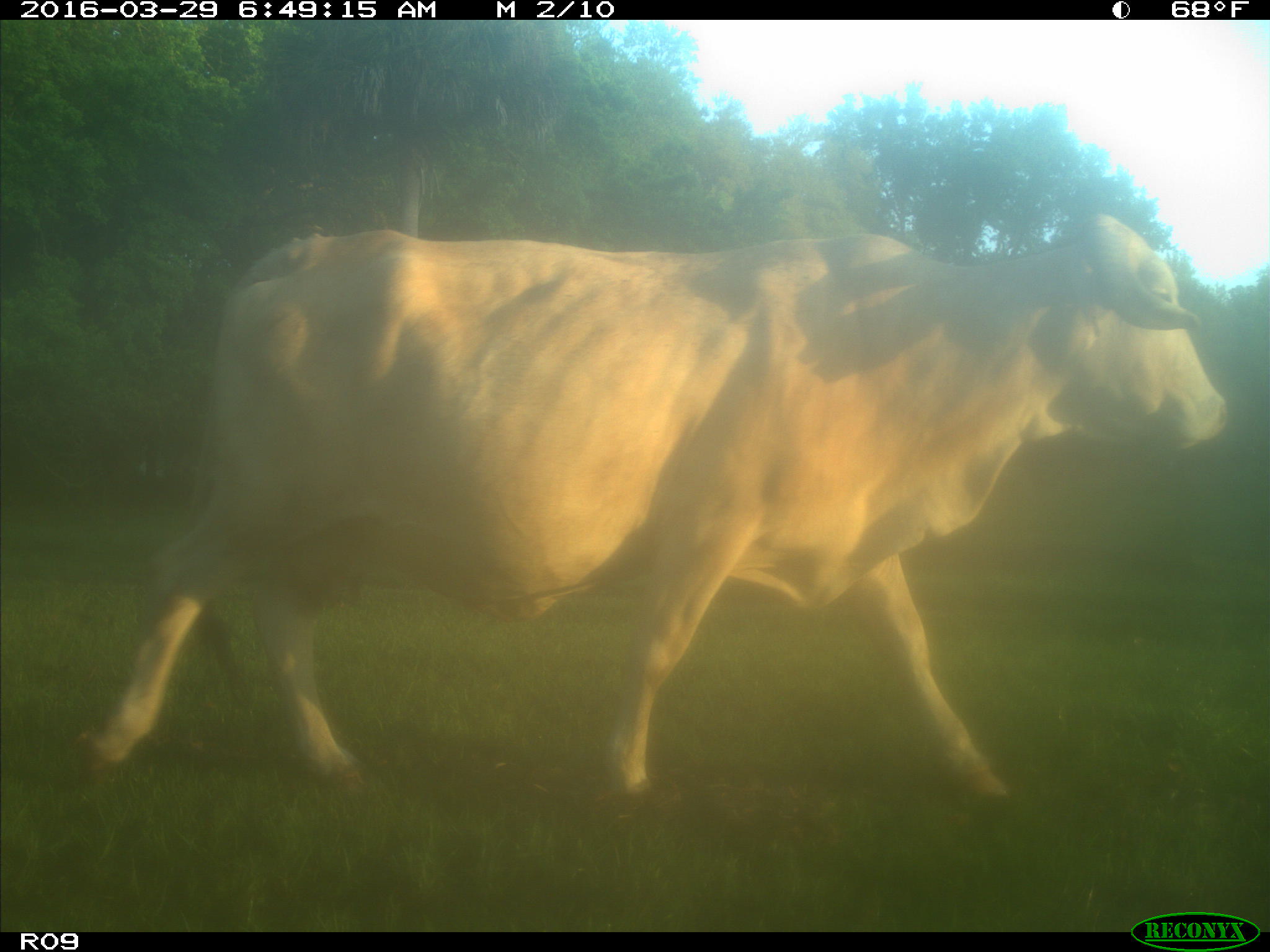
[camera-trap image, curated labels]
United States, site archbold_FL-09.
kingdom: Animalia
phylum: Chordata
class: Mammalia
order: Artiodactyla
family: Bovidae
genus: Bos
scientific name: Bos taurus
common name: domestic cow